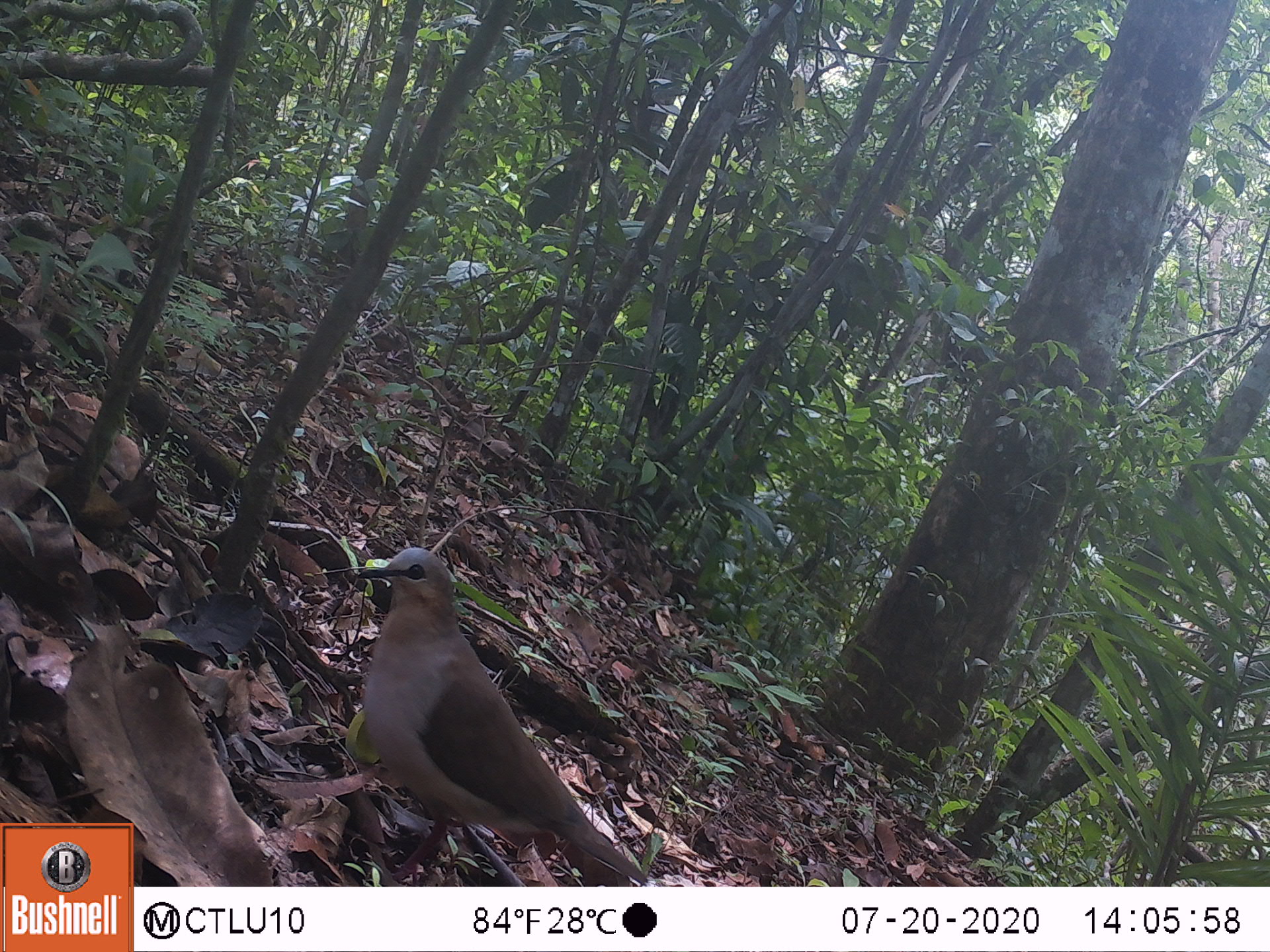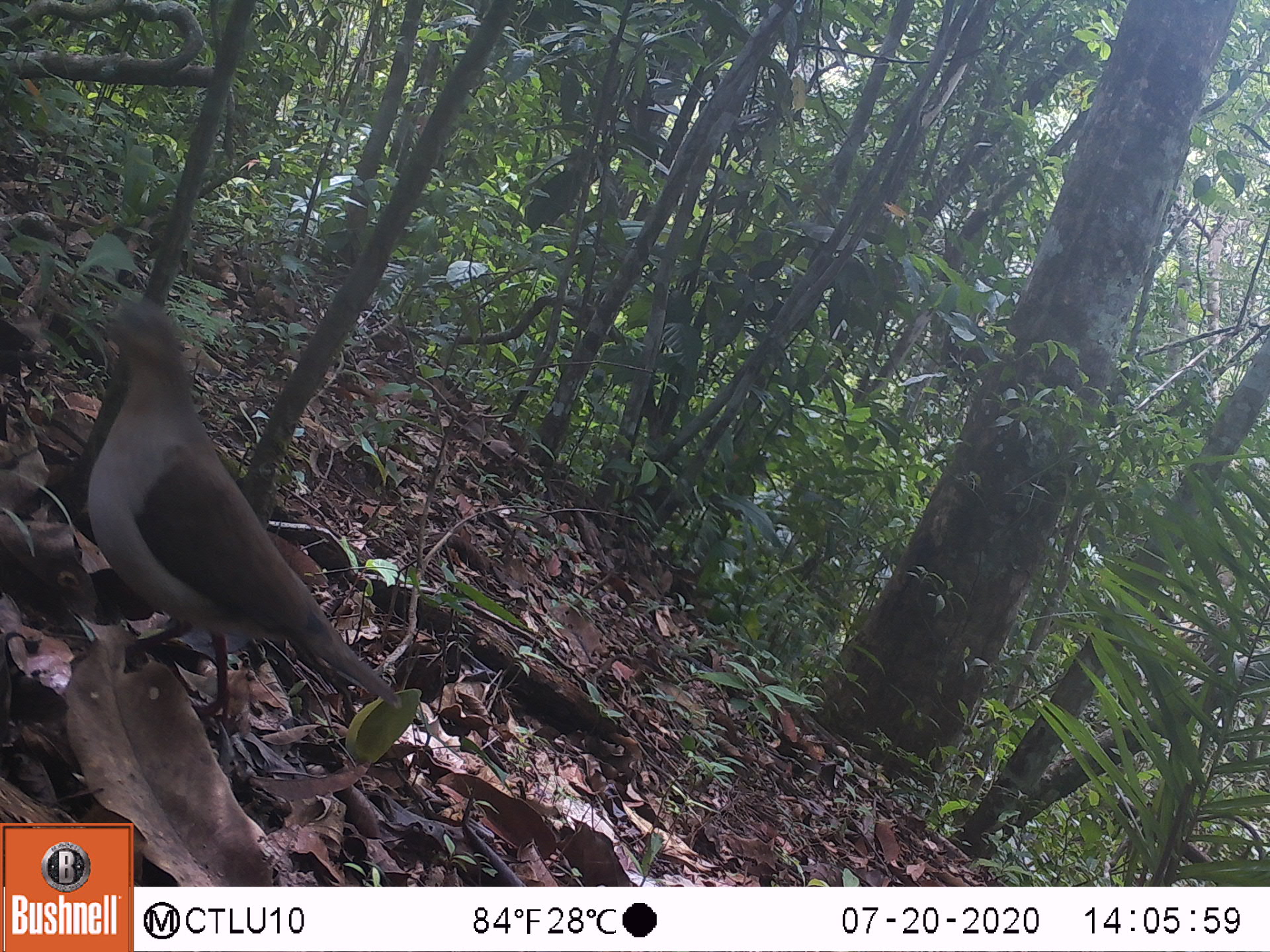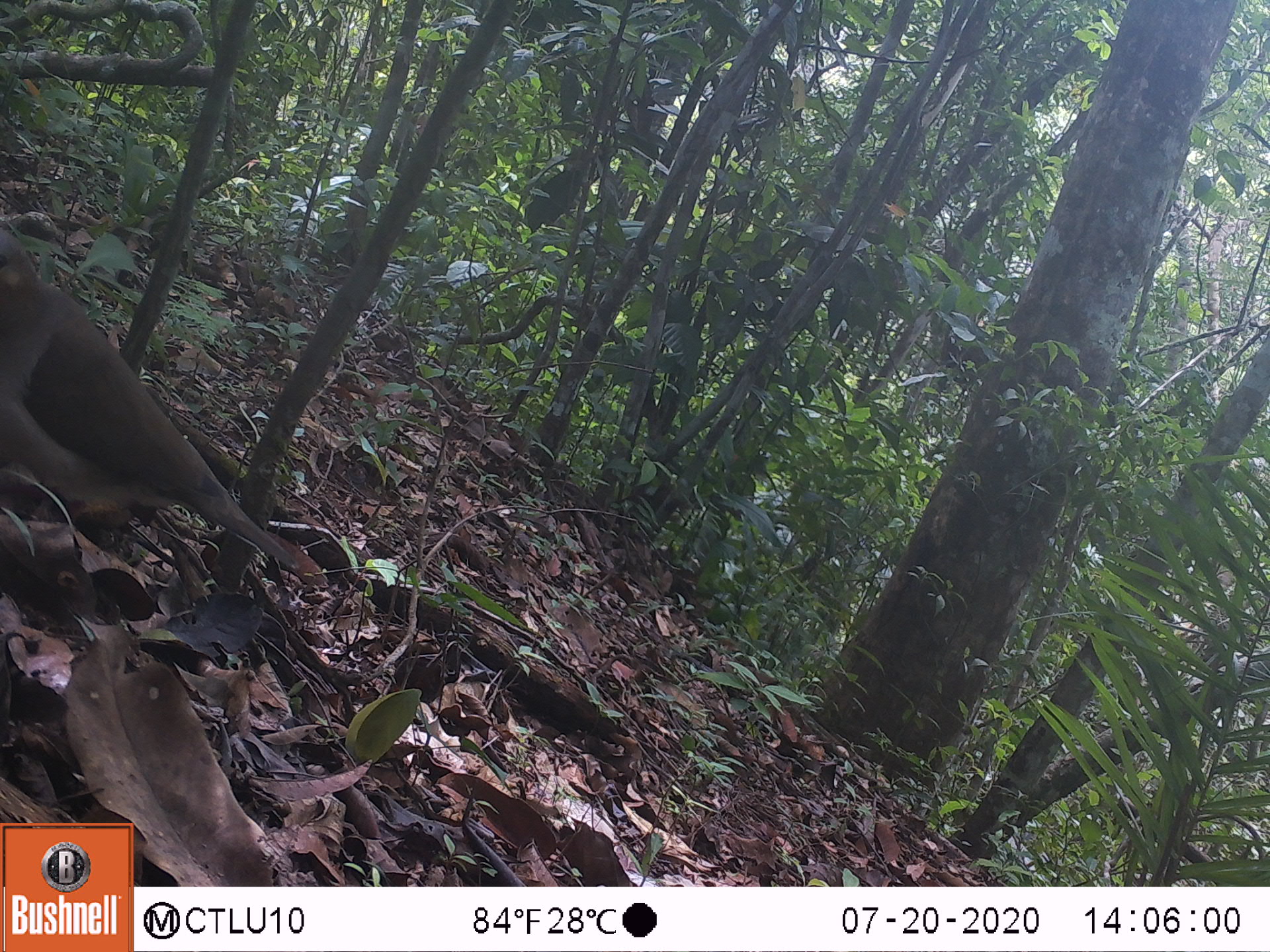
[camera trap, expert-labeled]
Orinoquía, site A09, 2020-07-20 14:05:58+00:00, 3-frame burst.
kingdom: Animalia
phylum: Chordata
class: Aves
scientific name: Aves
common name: bird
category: unknown bird